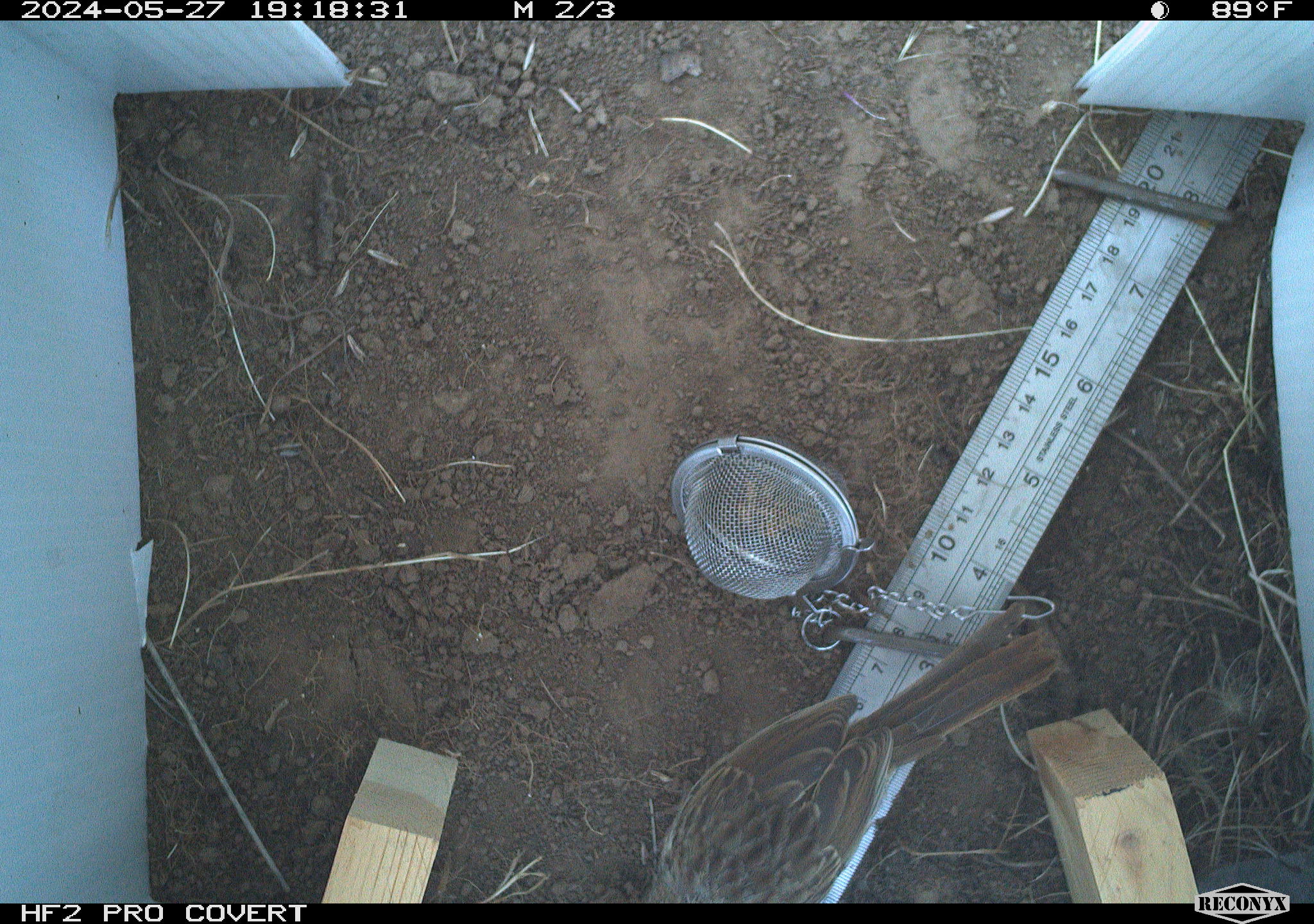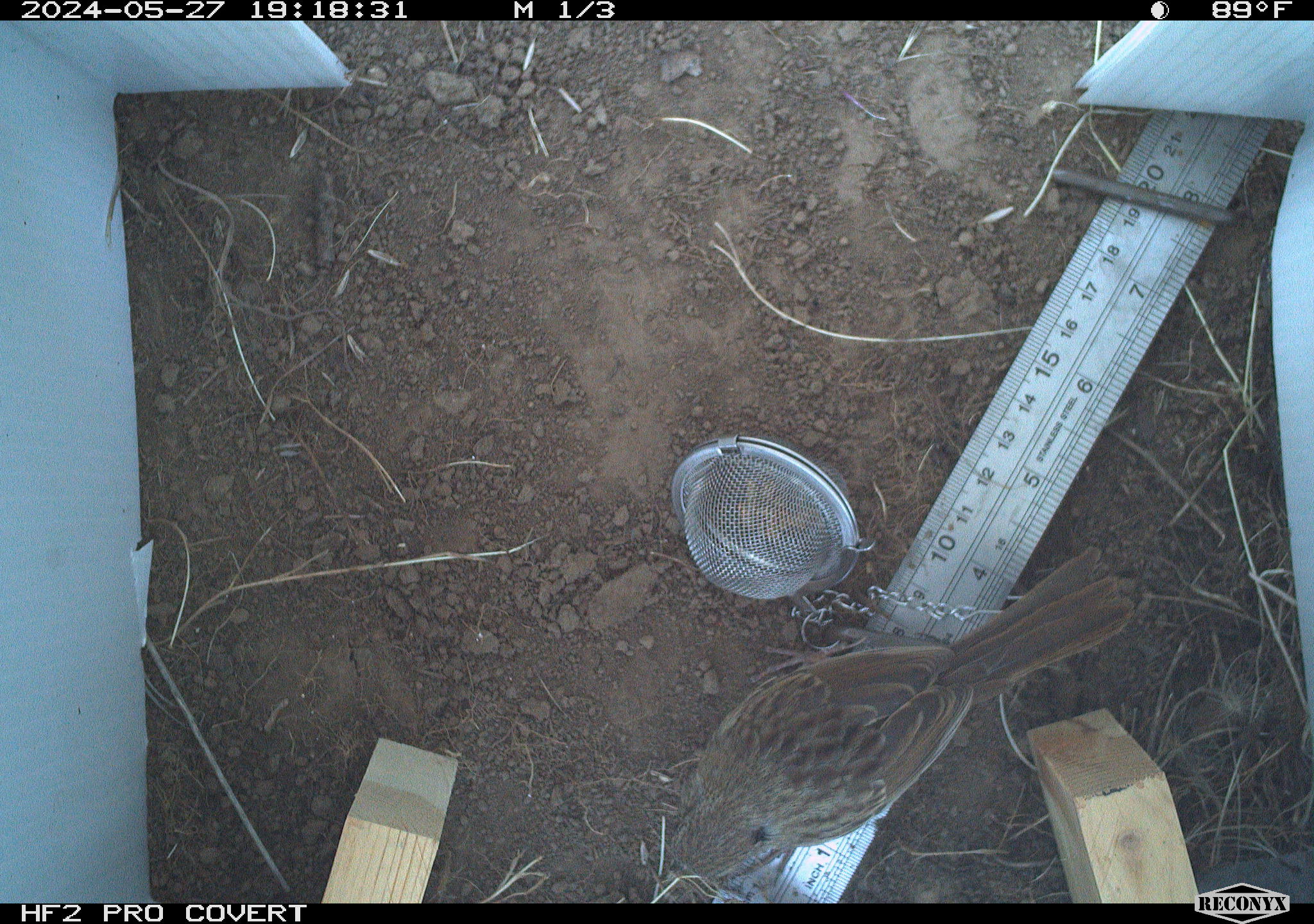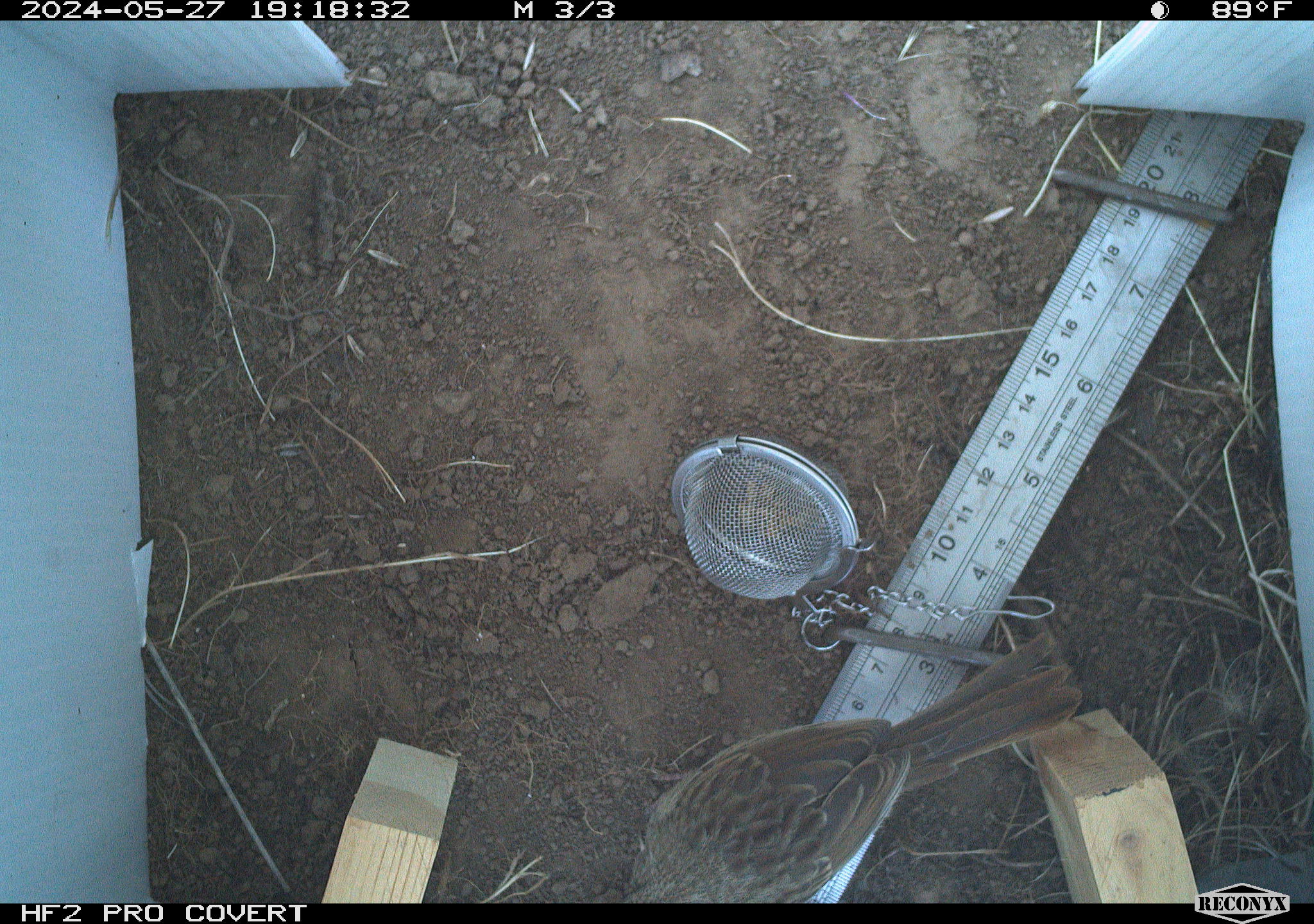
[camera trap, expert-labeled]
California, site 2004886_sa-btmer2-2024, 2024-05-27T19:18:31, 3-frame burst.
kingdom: Animalia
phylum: Chordata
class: Aves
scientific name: Aves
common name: bird